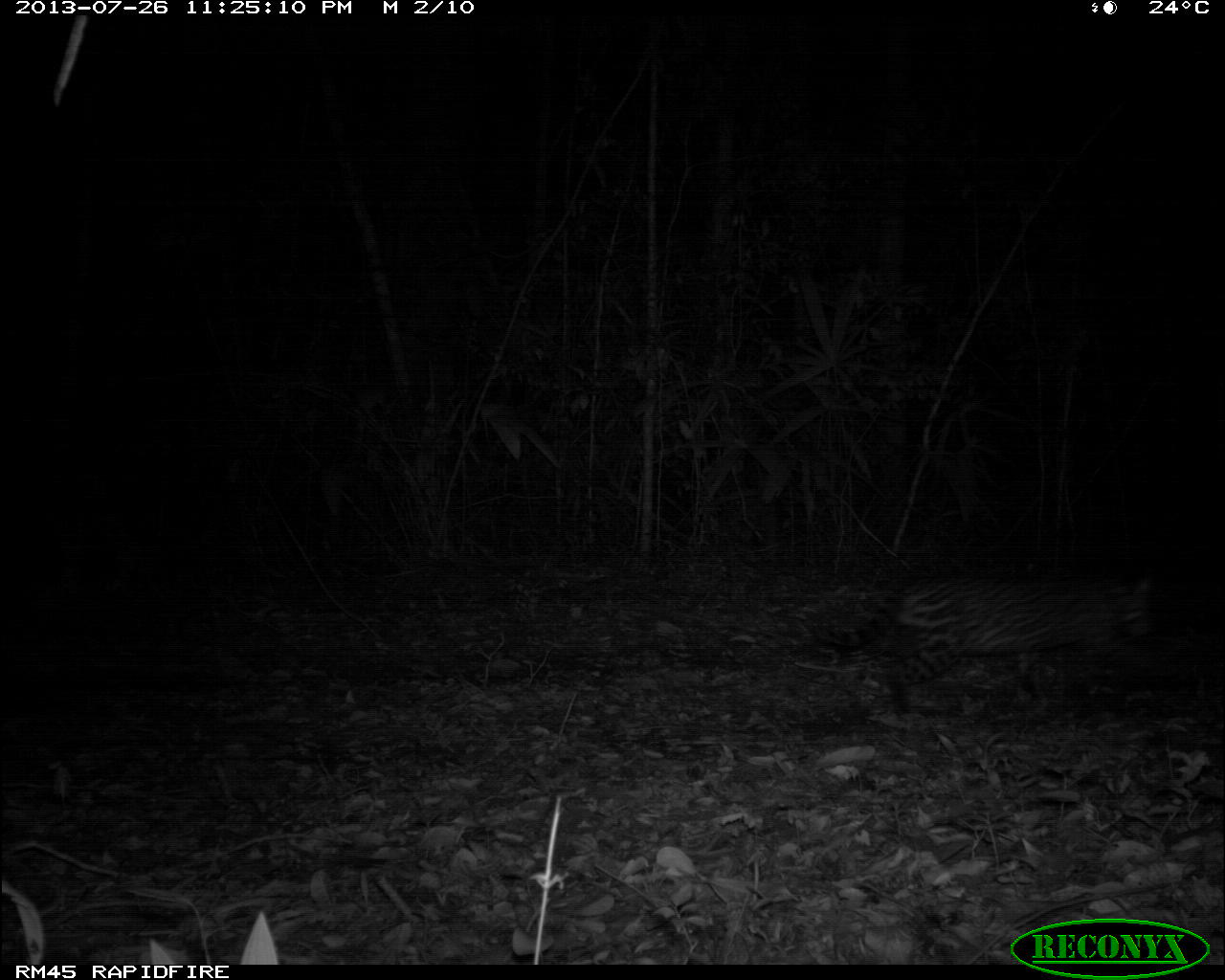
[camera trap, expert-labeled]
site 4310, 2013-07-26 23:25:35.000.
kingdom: Animalia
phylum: Chordata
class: Mammalia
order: Carnivora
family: Felidae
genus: Leopardus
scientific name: Leopardus pardalis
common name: ocelot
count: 1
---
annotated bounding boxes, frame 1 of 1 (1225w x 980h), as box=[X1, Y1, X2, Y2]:
leopardus pardalis: box=[806, 569, 1169, 719]